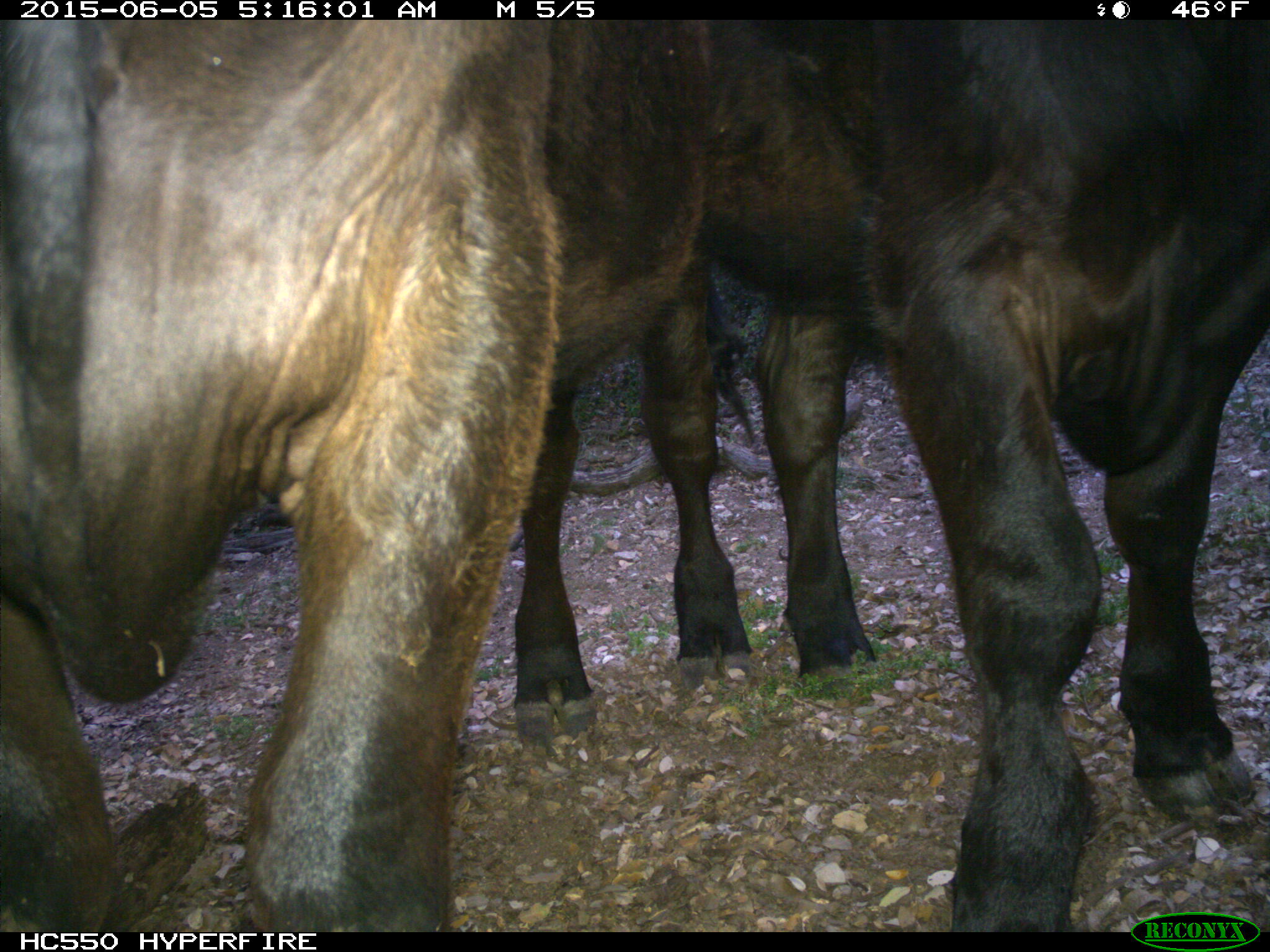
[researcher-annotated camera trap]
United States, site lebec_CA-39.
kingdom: Animalia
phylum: Chordata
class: Mammalia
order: Artiodactyla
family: Bovidae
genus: Bos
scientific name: Bos taurus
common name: domestic cow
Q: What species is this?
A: Bos taurus (domestic cow).